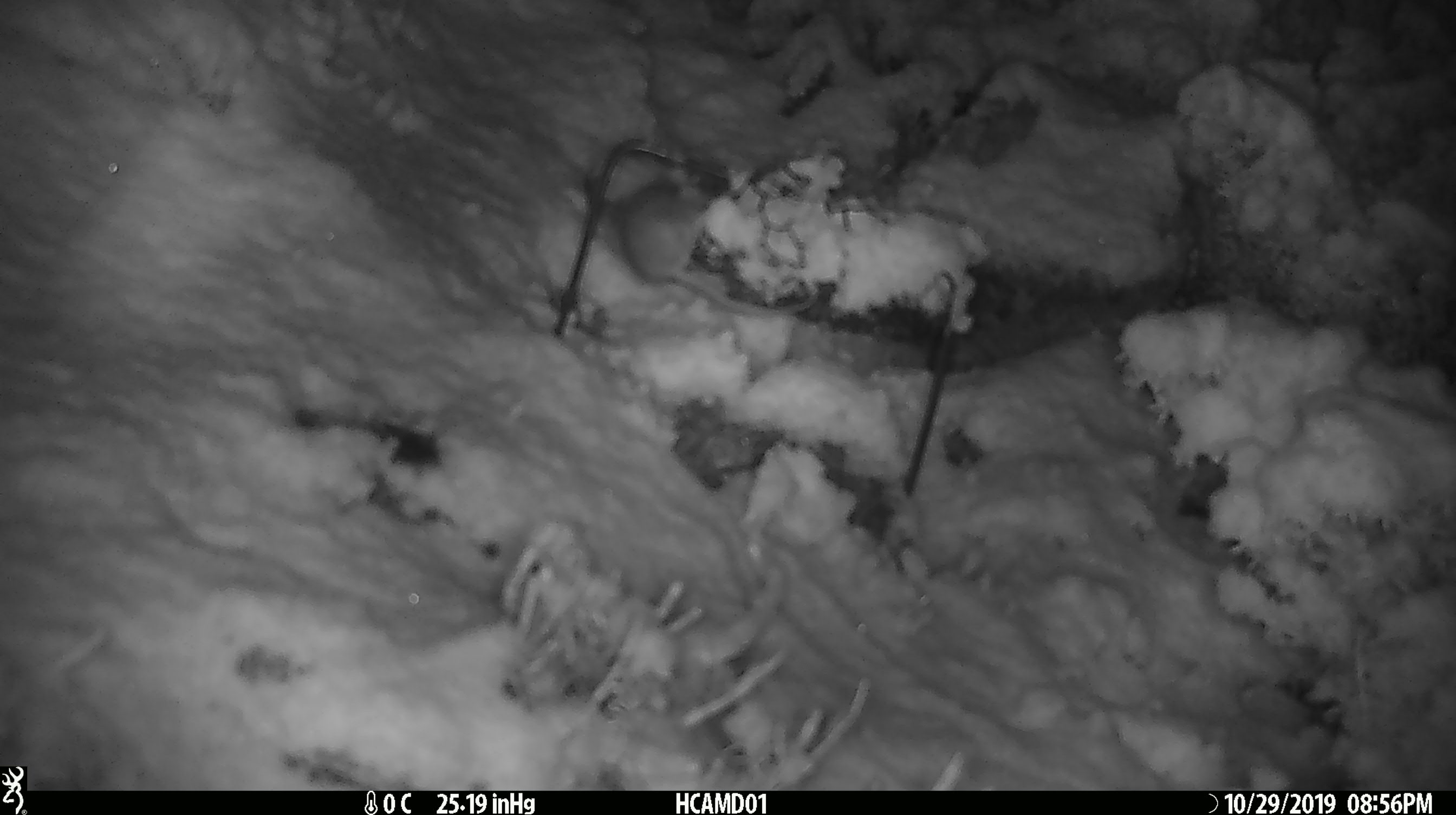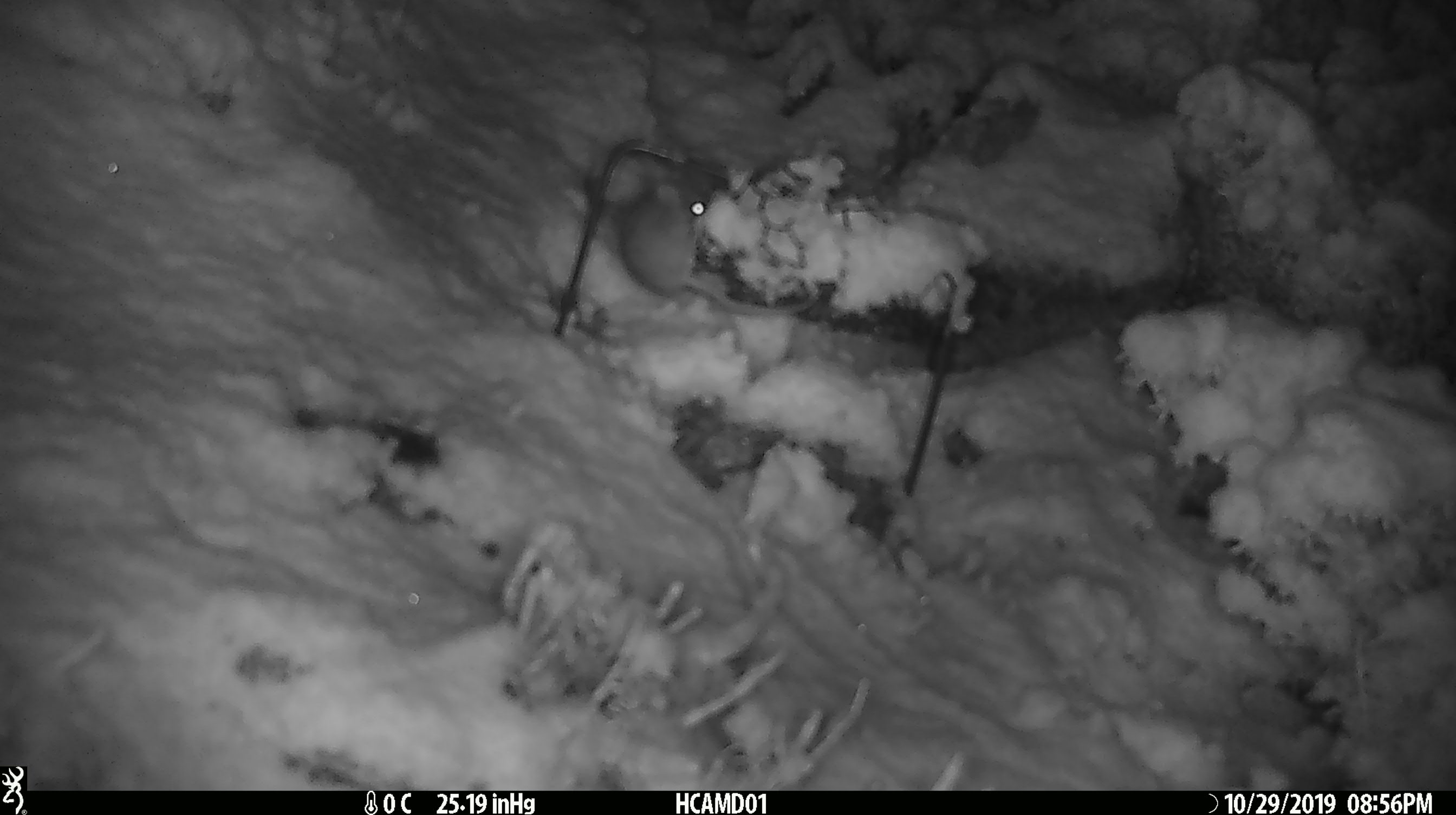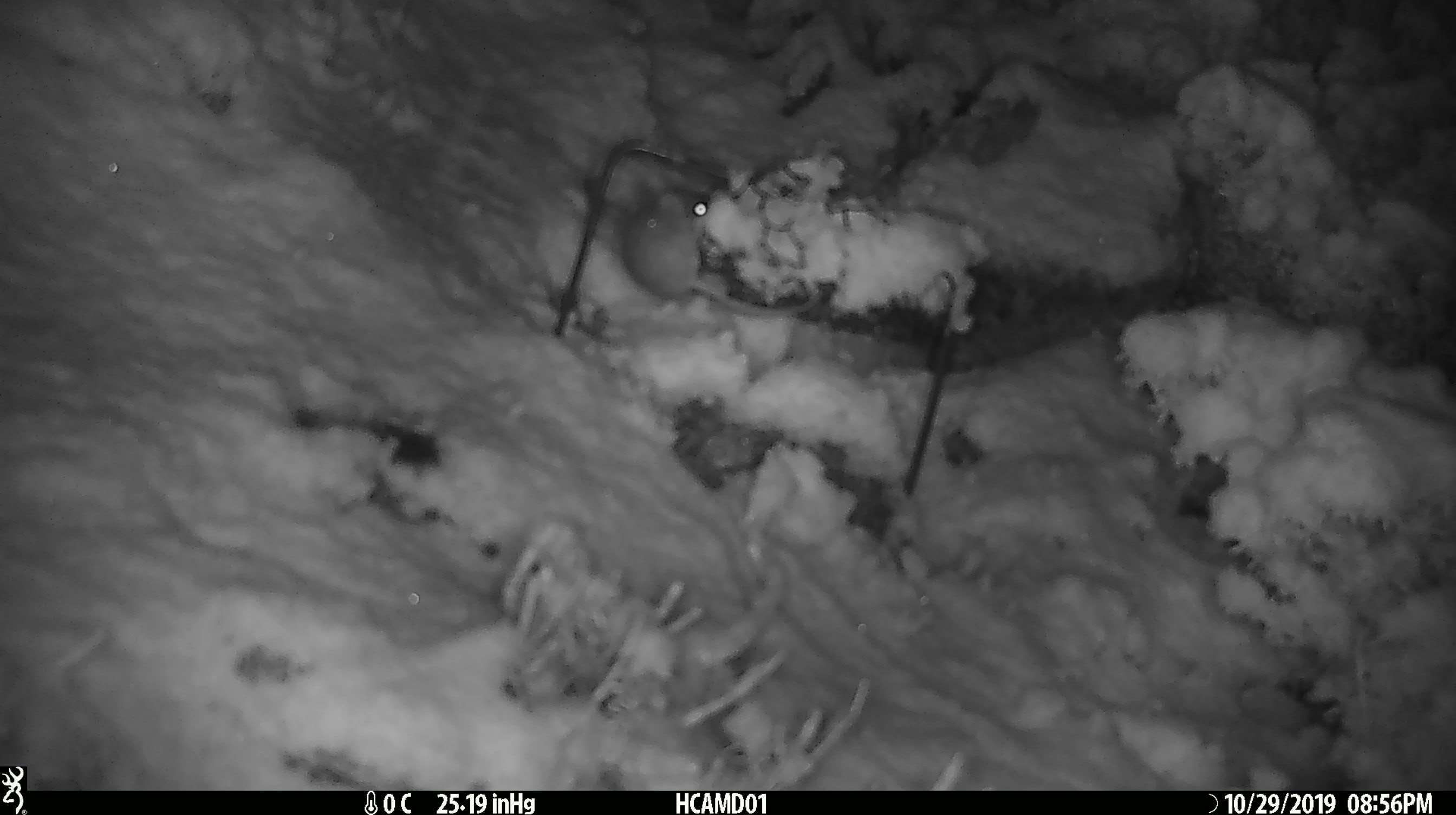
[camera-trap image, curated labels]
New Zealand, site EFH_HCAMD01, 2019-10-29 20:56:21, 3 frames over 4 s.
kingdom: Animalia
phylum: Chordata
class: Mammalia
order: Rodentia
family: Muridae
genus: Mus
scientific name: Mus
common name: mouse